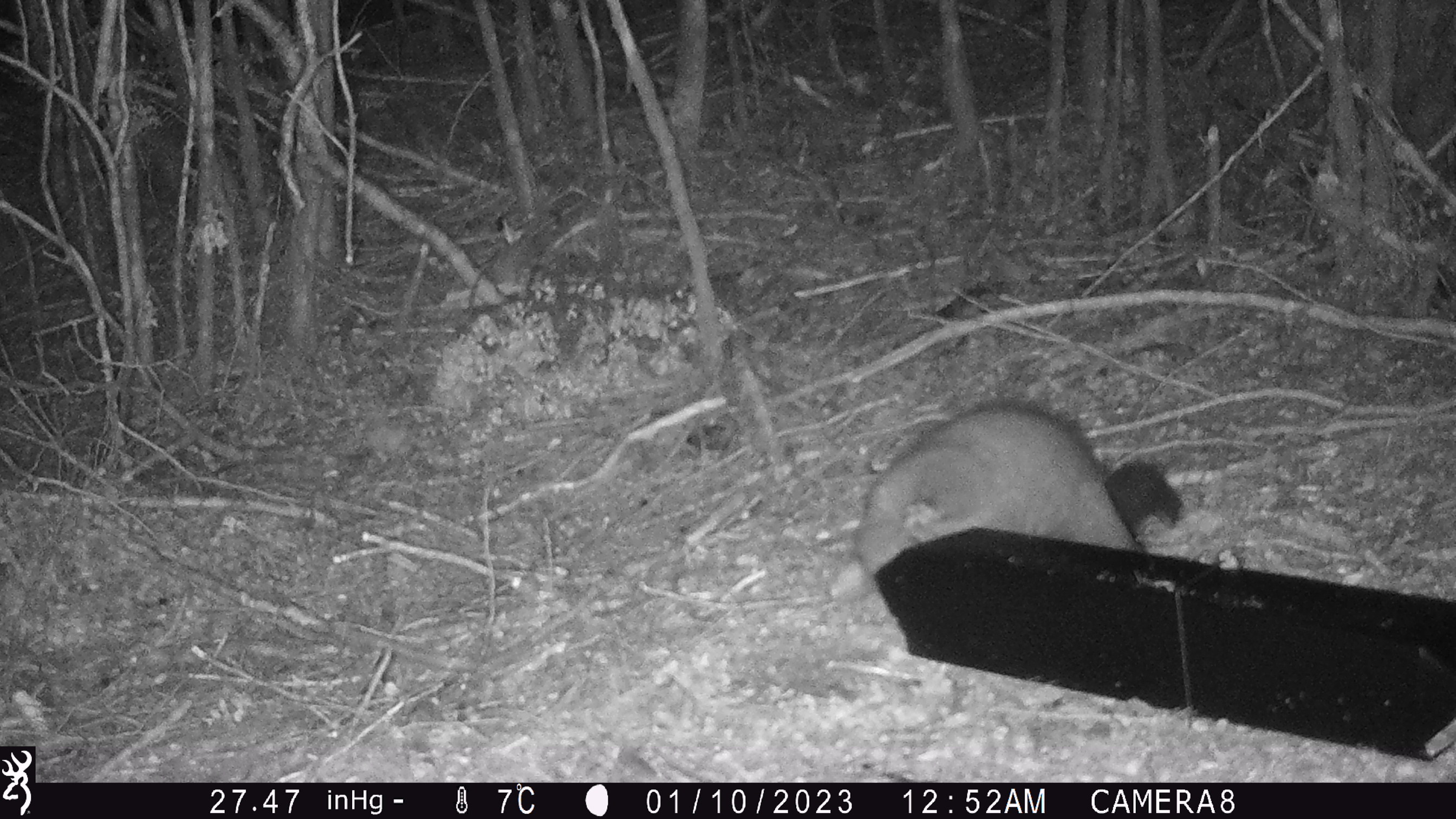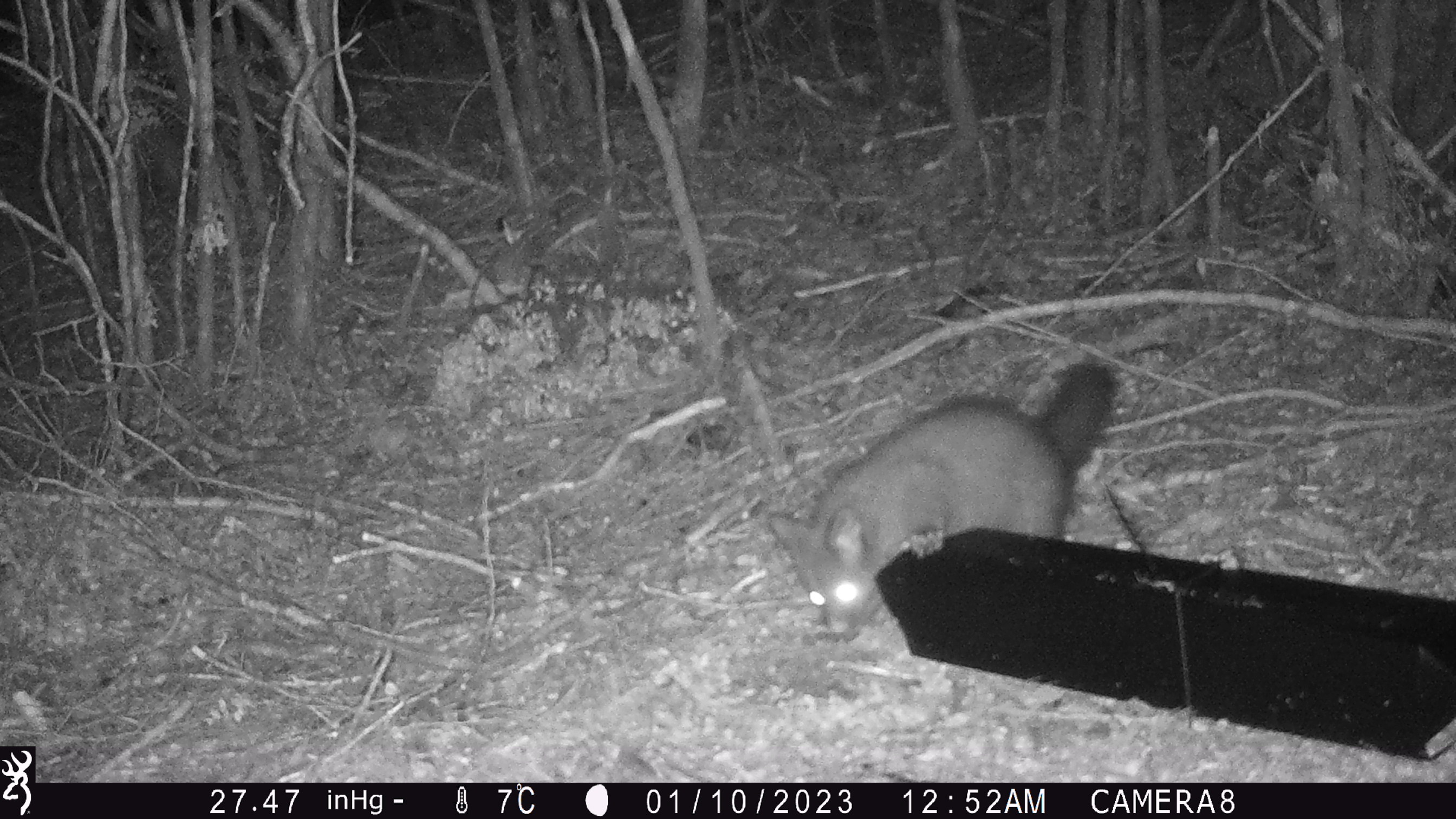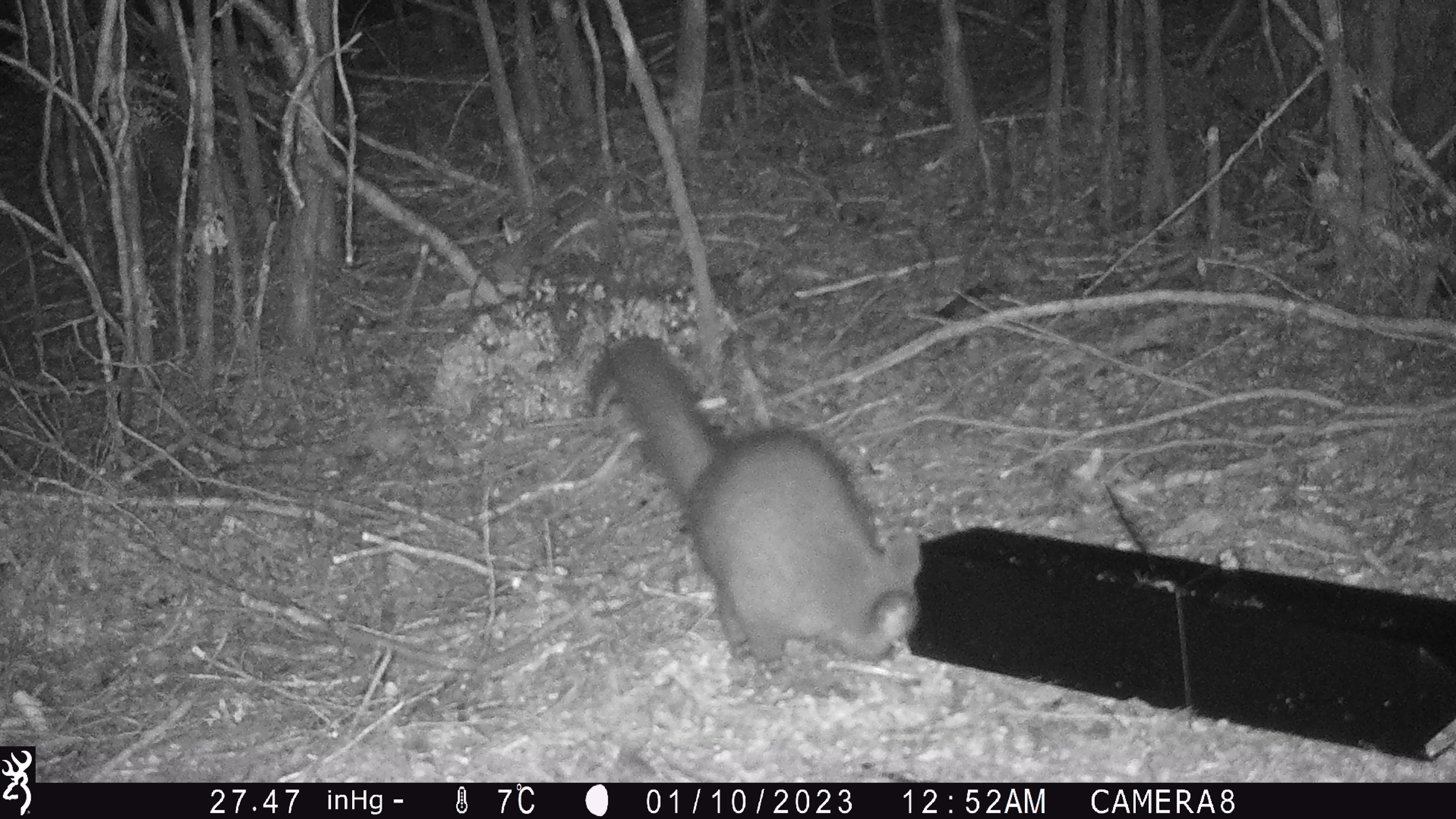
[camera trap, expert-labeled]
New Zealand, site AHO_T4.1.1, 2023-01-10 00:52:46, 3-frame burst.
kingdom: Animalia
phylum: Chordata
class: Mammalia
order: Carnivora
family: Mustelidae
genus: Mustela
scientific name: Mustela erminea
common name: stoat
Stoat (Mustela erminea).